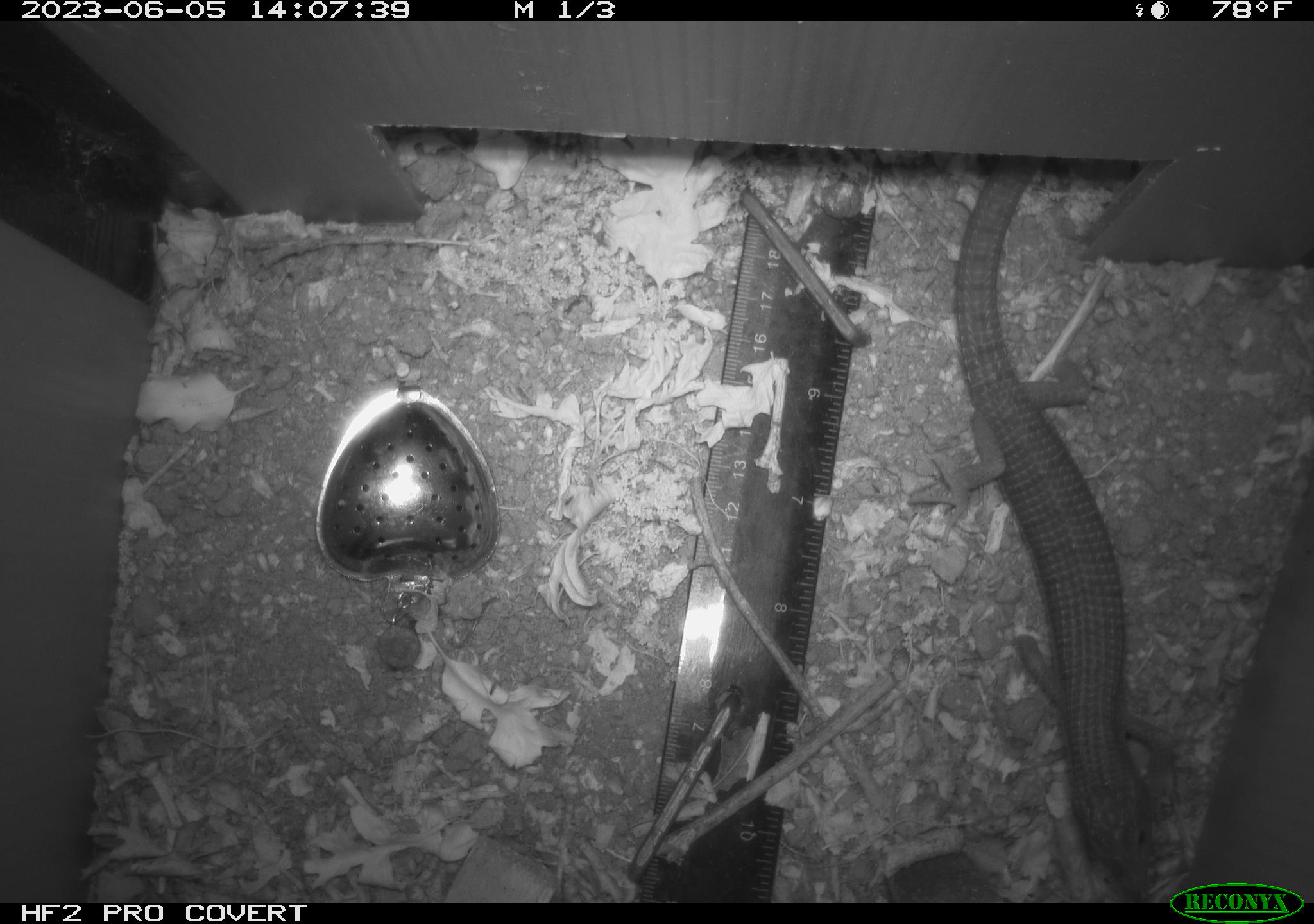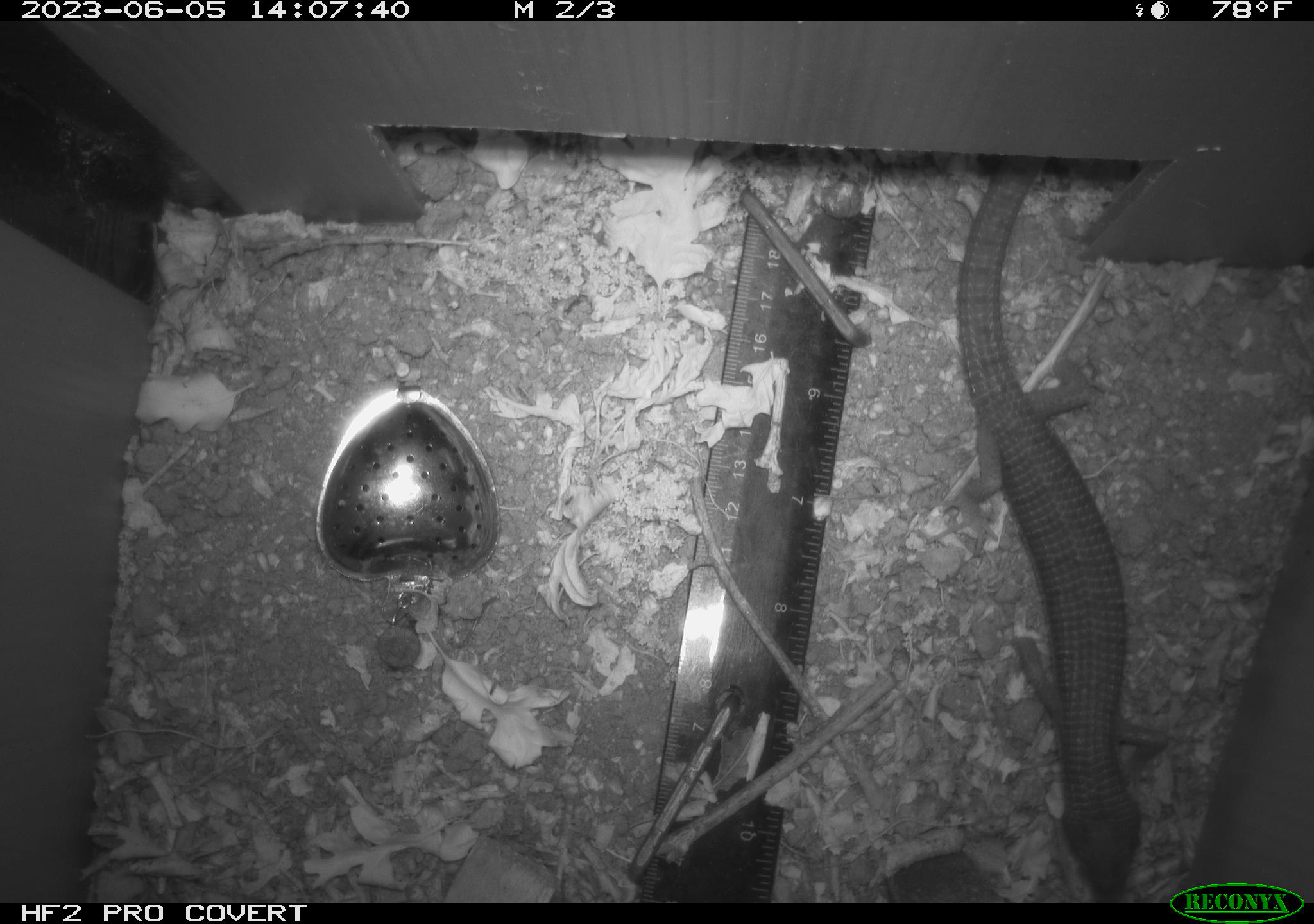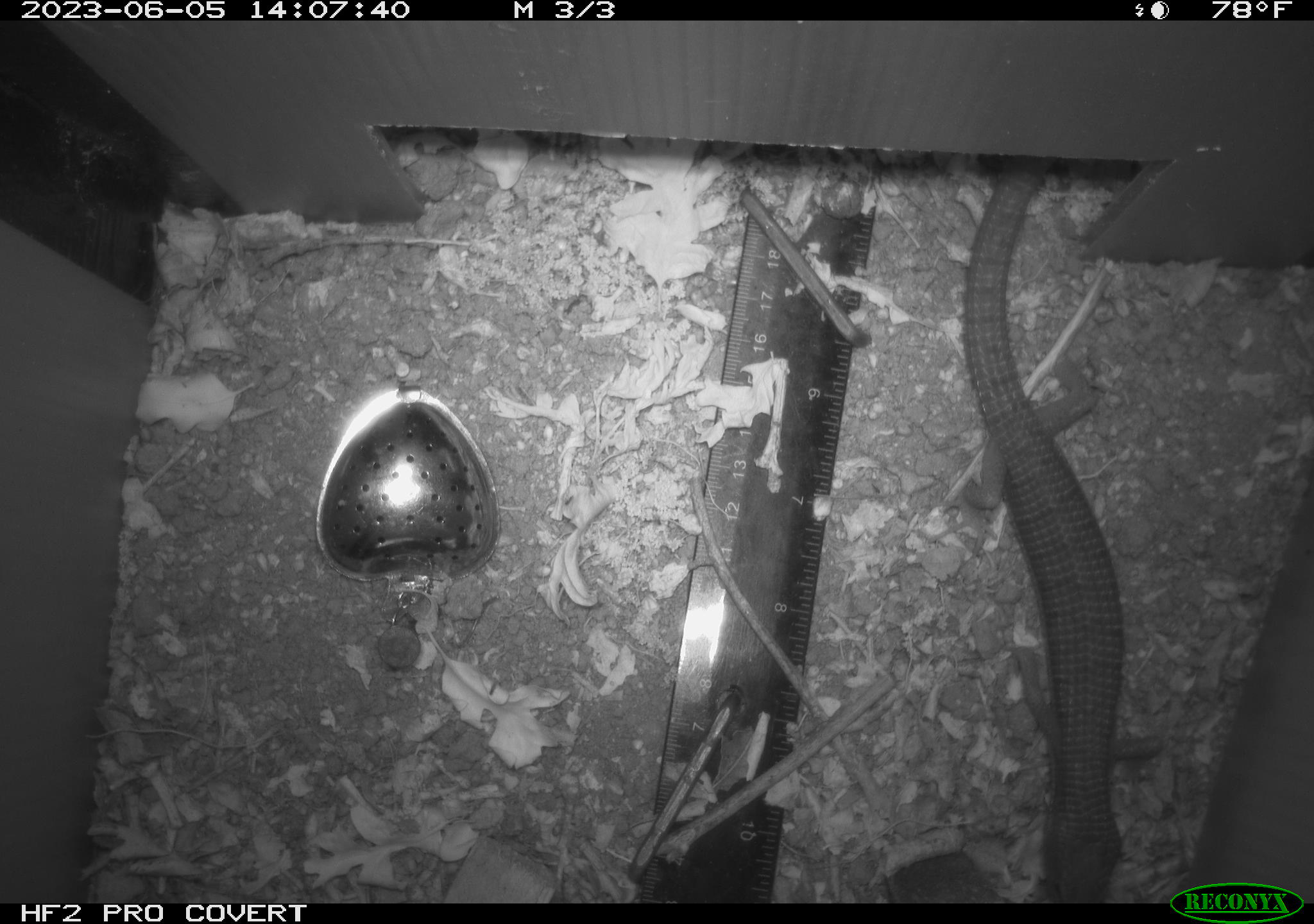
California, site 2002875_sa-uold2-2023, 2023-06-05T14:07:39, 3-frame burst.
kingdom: Animalia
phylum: Chordata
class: Reptilia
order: Squamata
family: Anguidae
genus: Elgaria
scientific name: Elgaria multicarinata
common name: southern alligator lizard